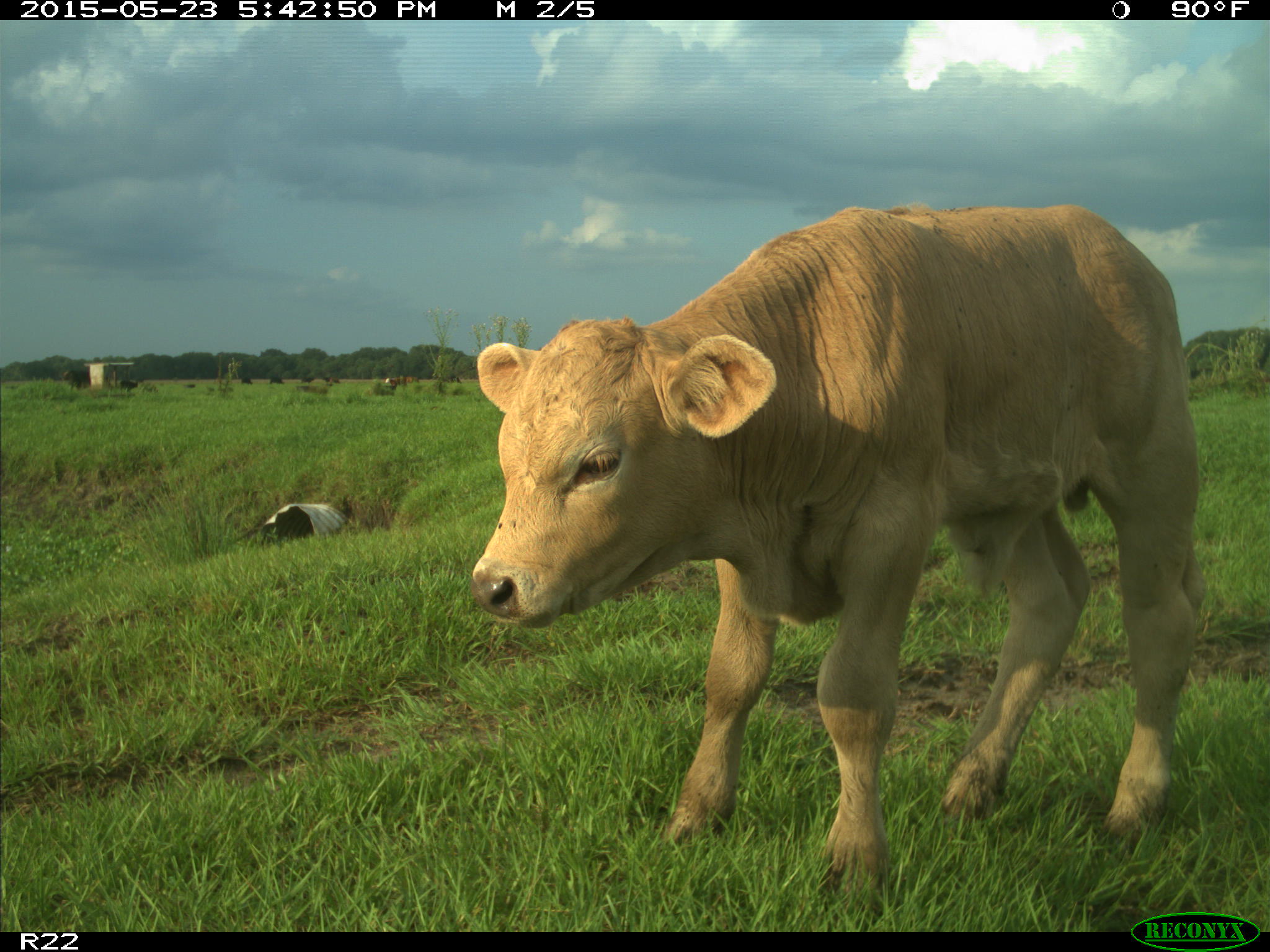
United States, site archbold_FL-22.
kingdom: Animalia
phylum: Chordata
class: Mammalia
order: Artiodactyla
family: Bovidae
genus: Bos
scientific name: Bos taurus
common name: domestic cow